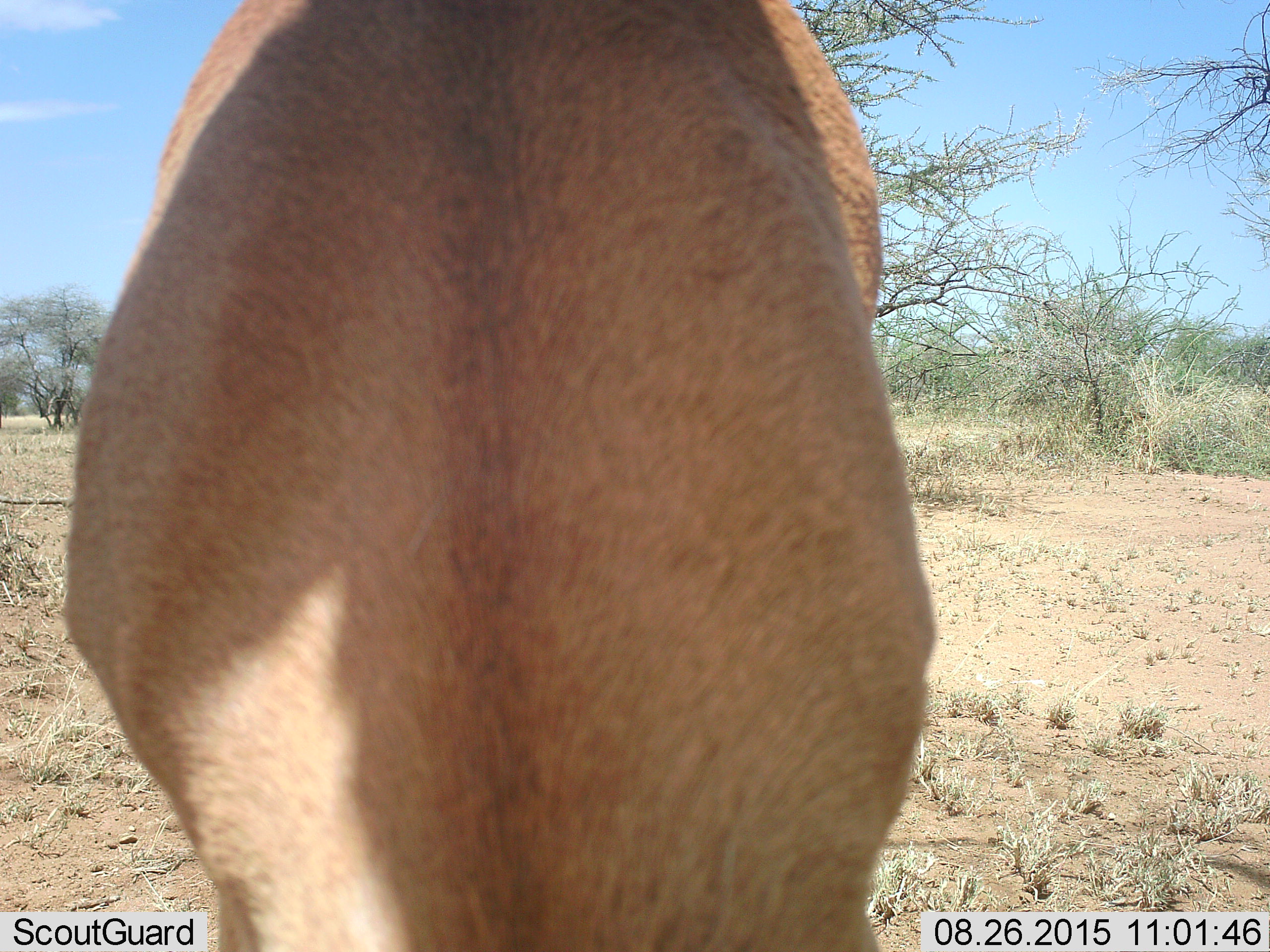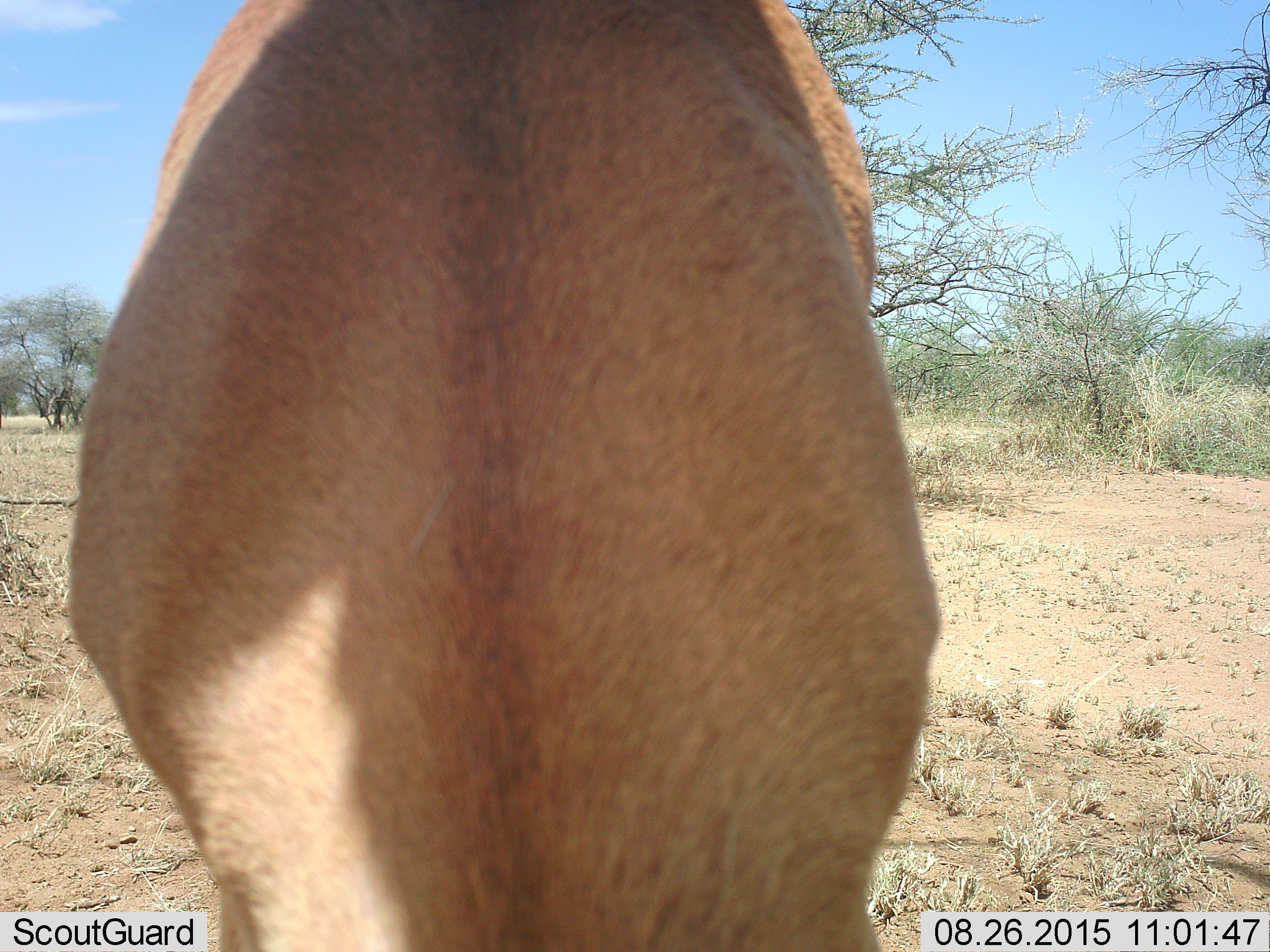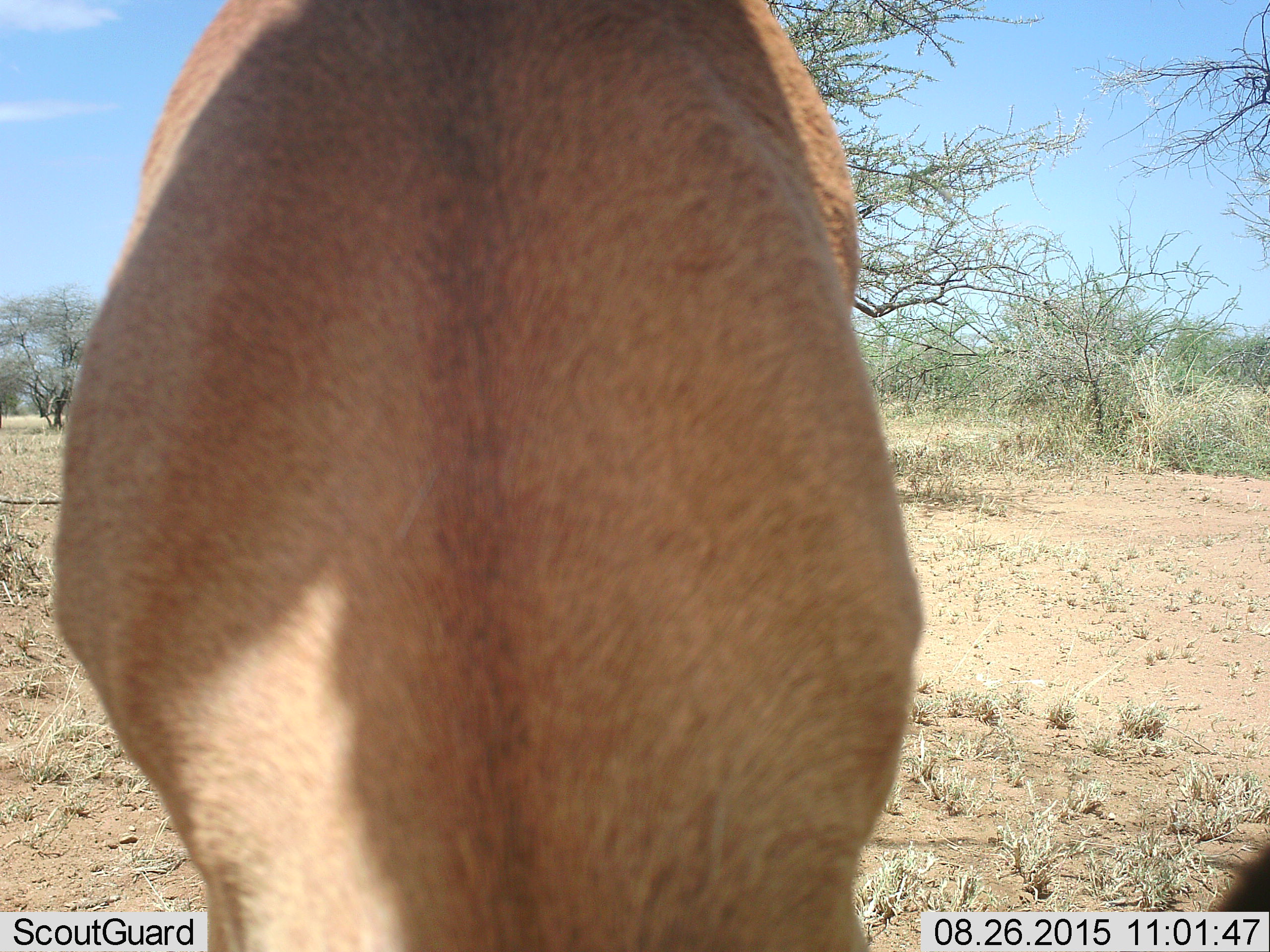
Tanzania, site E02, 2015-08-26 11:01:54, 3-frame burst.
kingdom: Animalia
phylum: Chordata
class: Mammalia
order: Artiodactyla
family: Bovidae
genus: Aepyceros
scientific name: Aepyceros melampus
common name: impala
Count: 1.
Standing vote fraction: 44%.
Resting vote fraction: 0%.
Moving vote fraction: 0%.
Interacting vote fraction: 0%.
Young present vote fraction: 0%.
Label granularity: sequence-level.